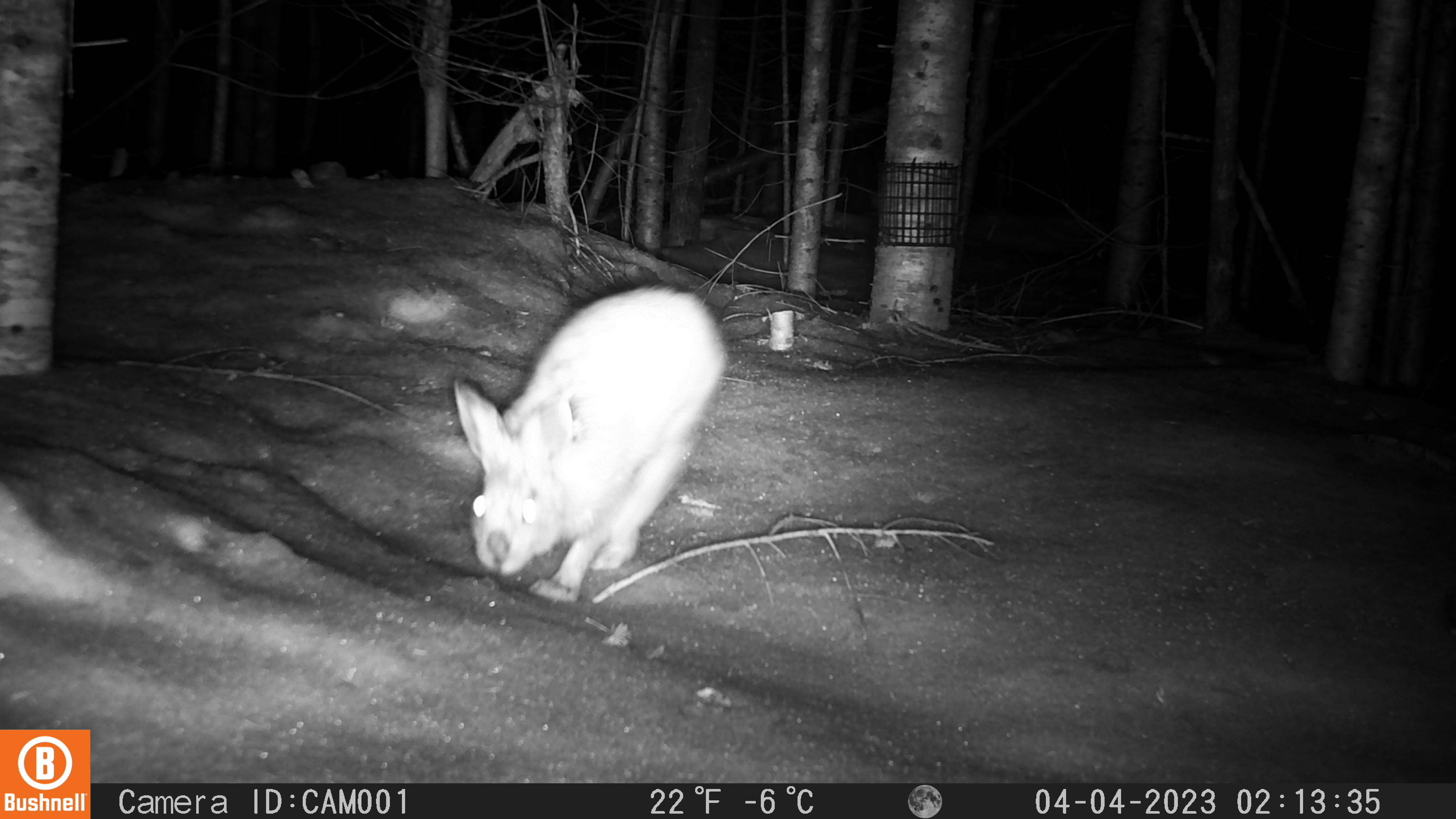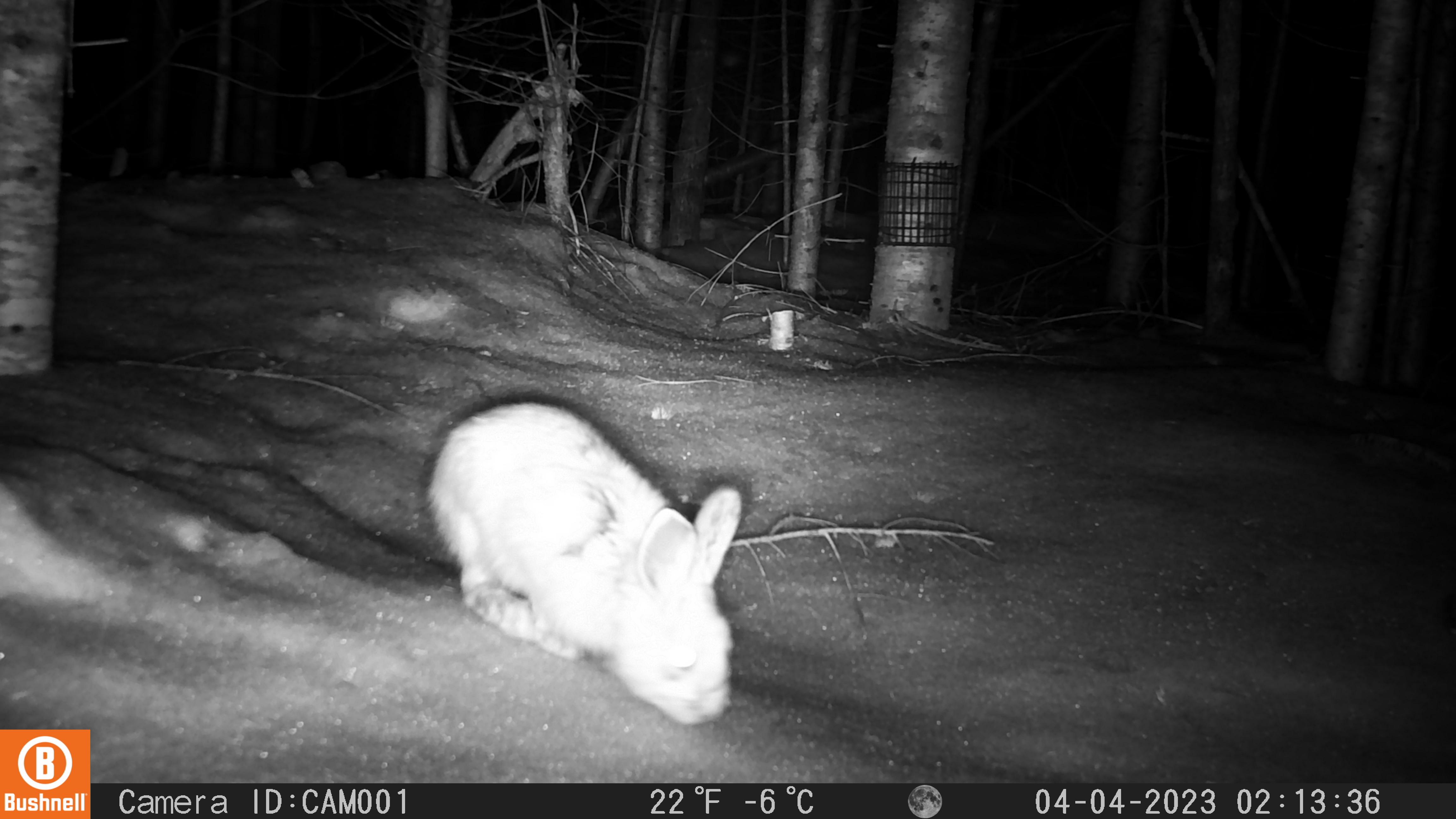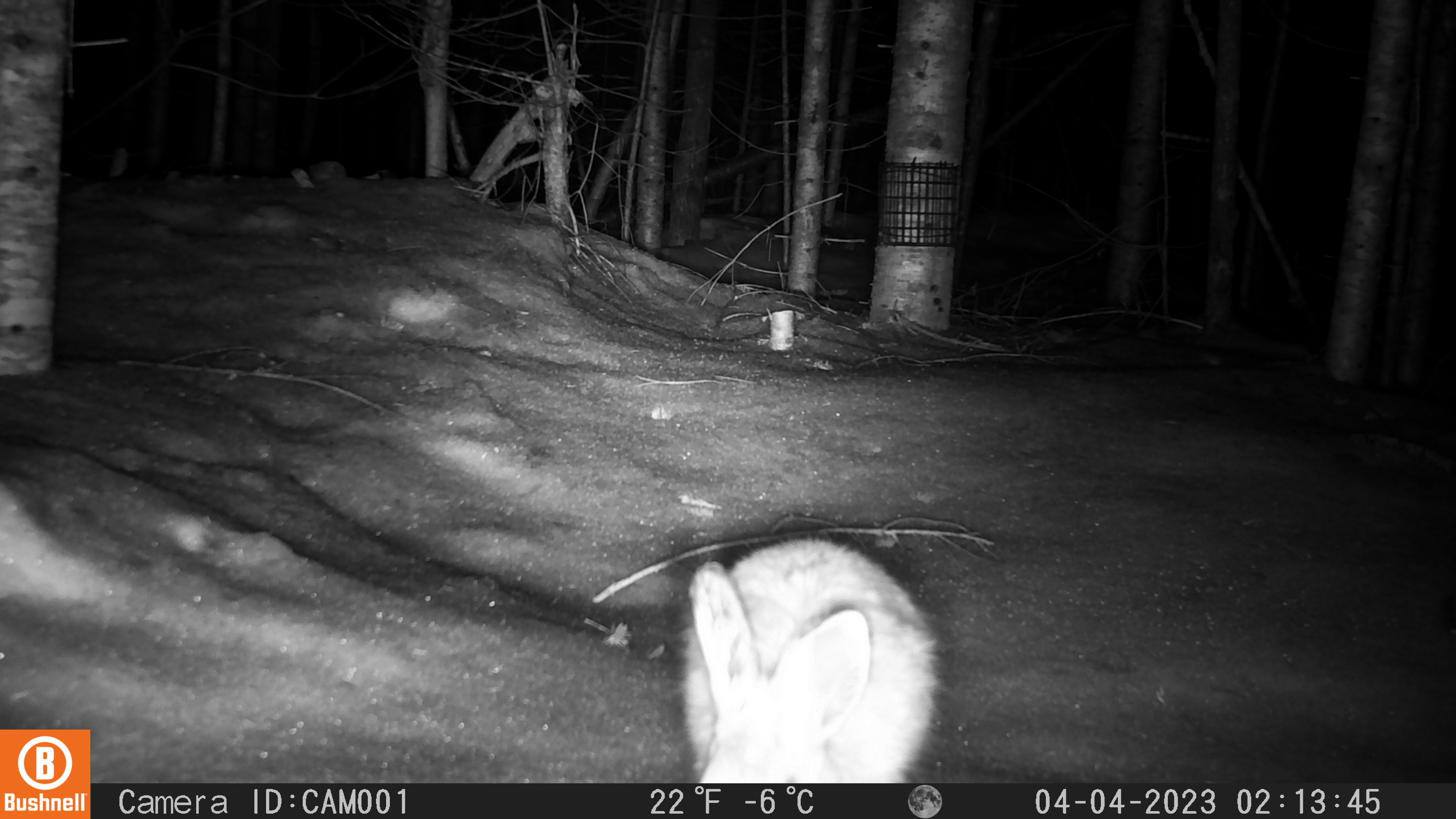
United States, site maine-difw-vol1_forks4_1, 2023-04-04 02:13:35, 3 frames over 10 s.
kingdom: Animalia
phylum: Chordata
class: Mammalia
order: Lagomorpha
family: Leporidae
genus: Lepus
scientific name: Lepus americanus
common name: snowshoe hare